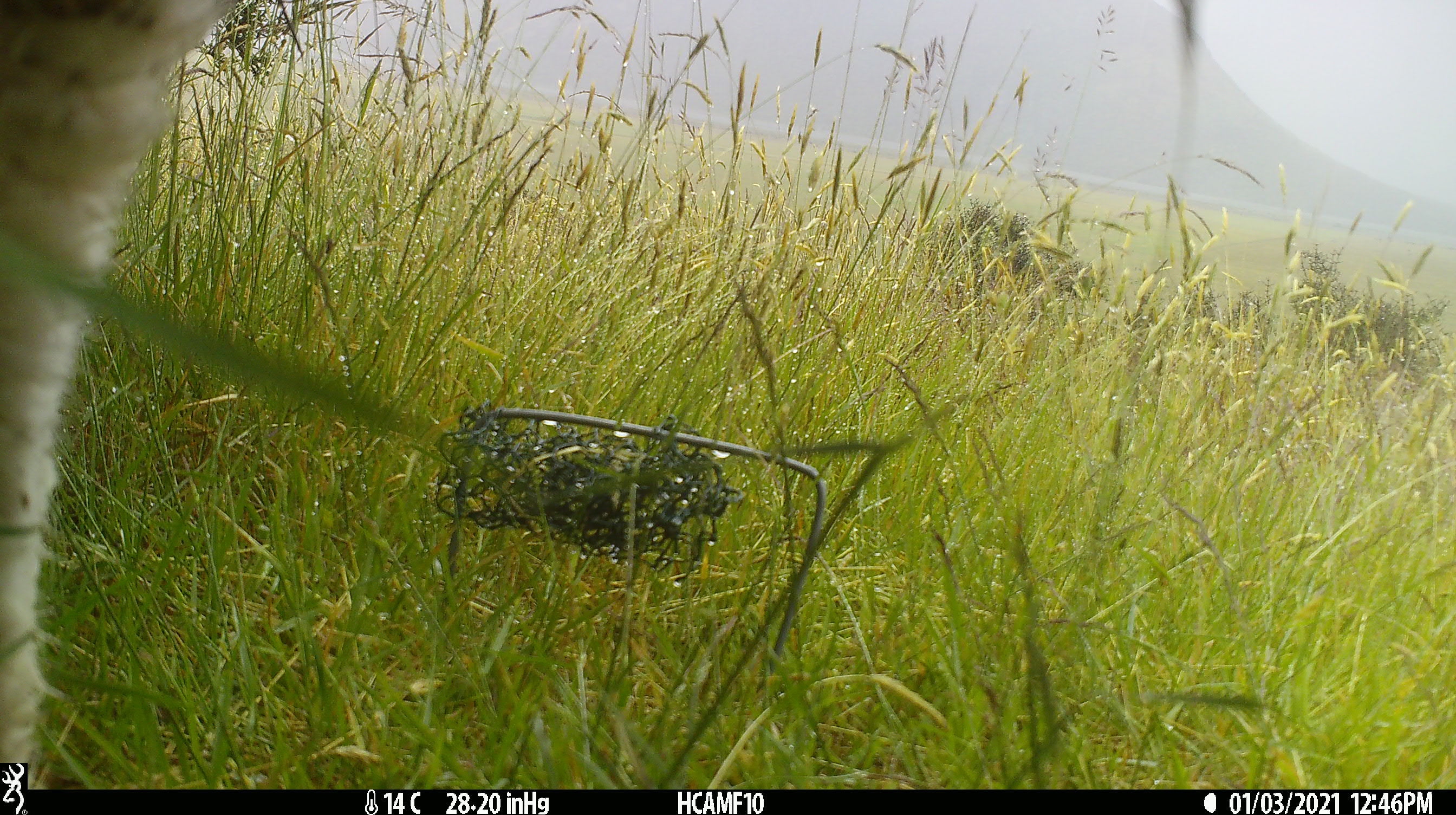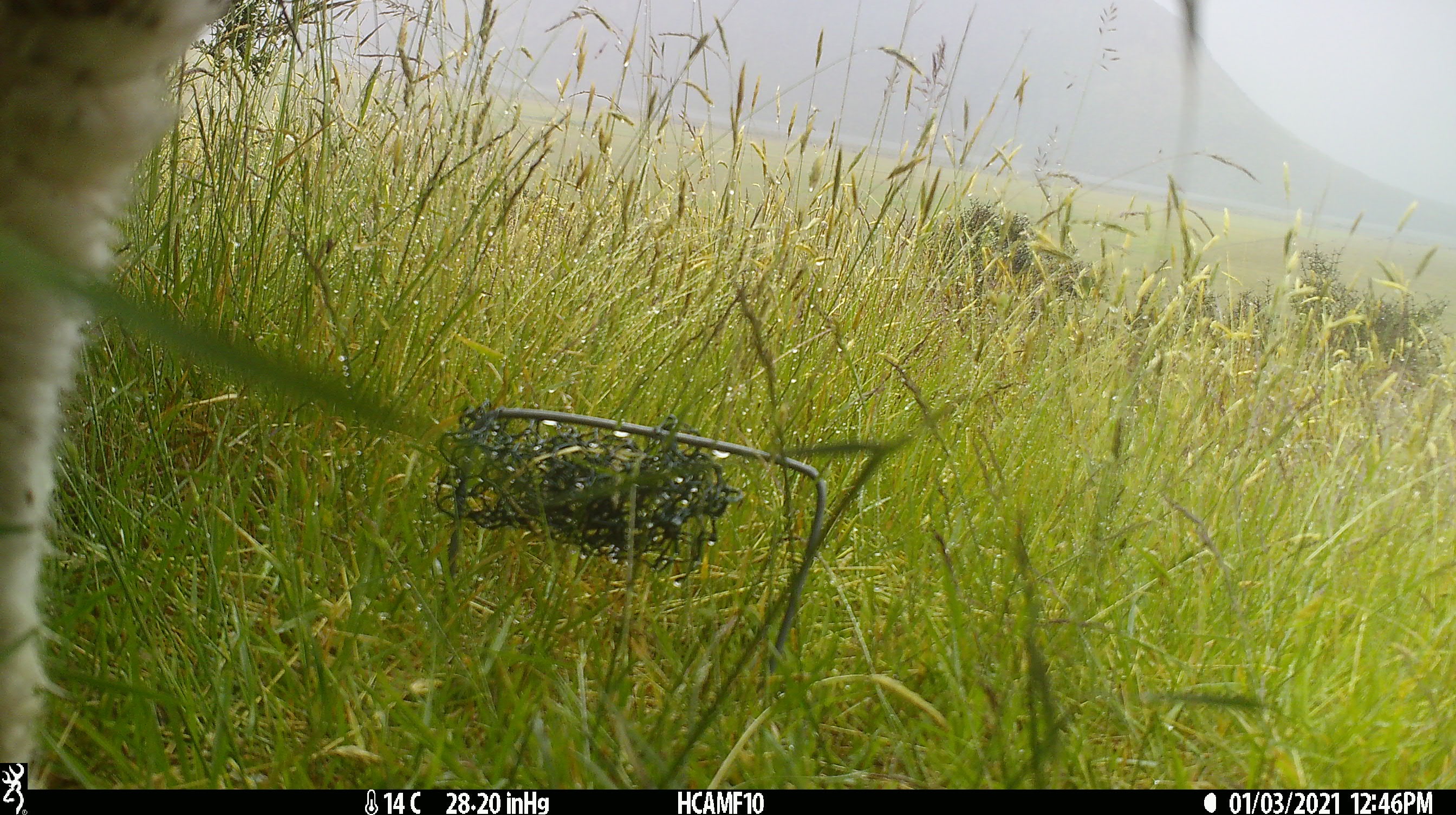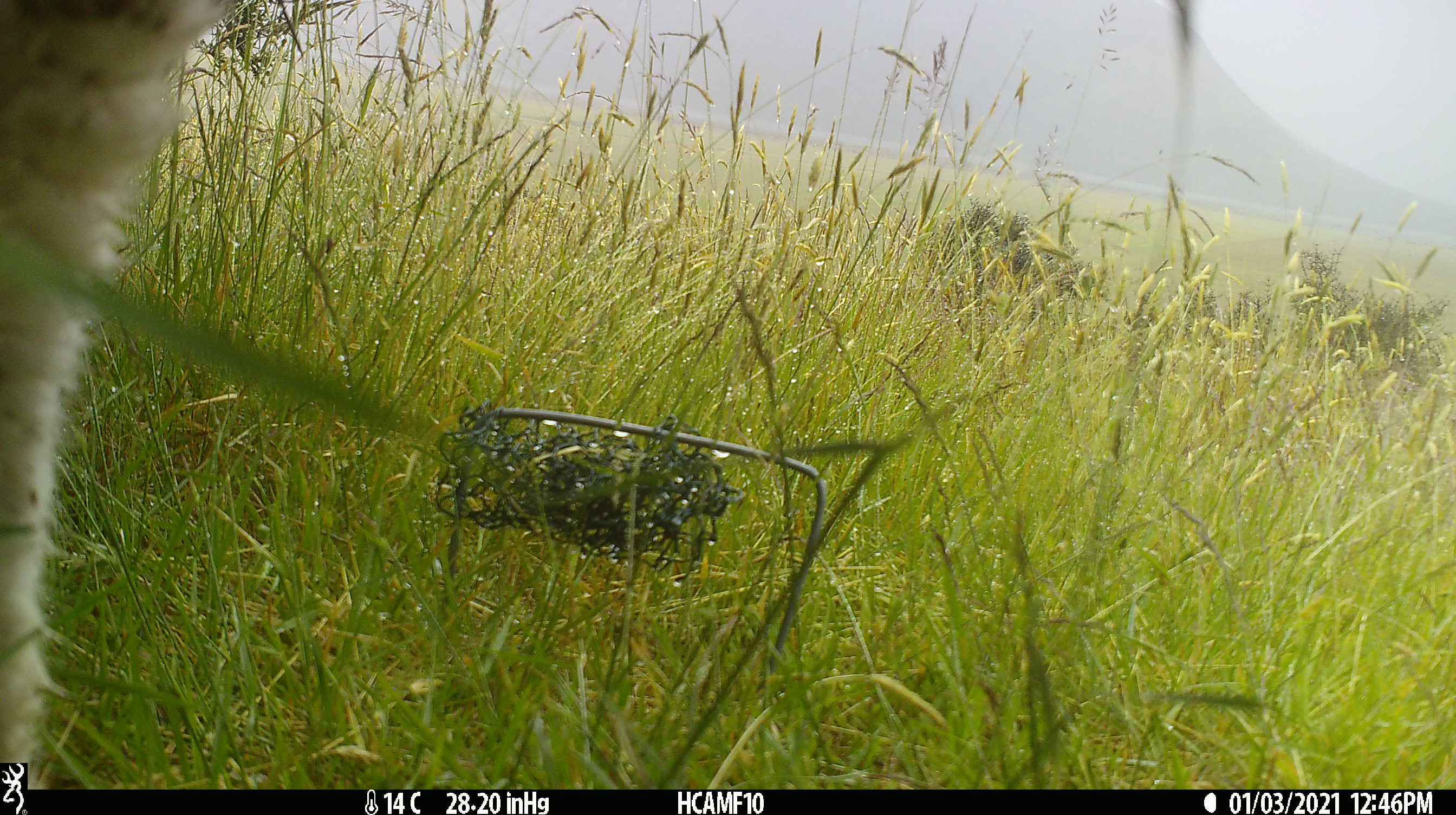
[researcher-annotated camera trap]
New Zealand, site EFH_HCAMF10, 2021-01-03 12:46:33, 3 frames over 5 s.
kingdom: Animalia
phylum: Chordata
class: Mammalia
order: Artiodactyla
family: Bovidae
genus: Ovis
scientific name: Ovis aries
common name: domestic sheep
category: sheep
Sheep (domestic sheep) (Ovis aries).